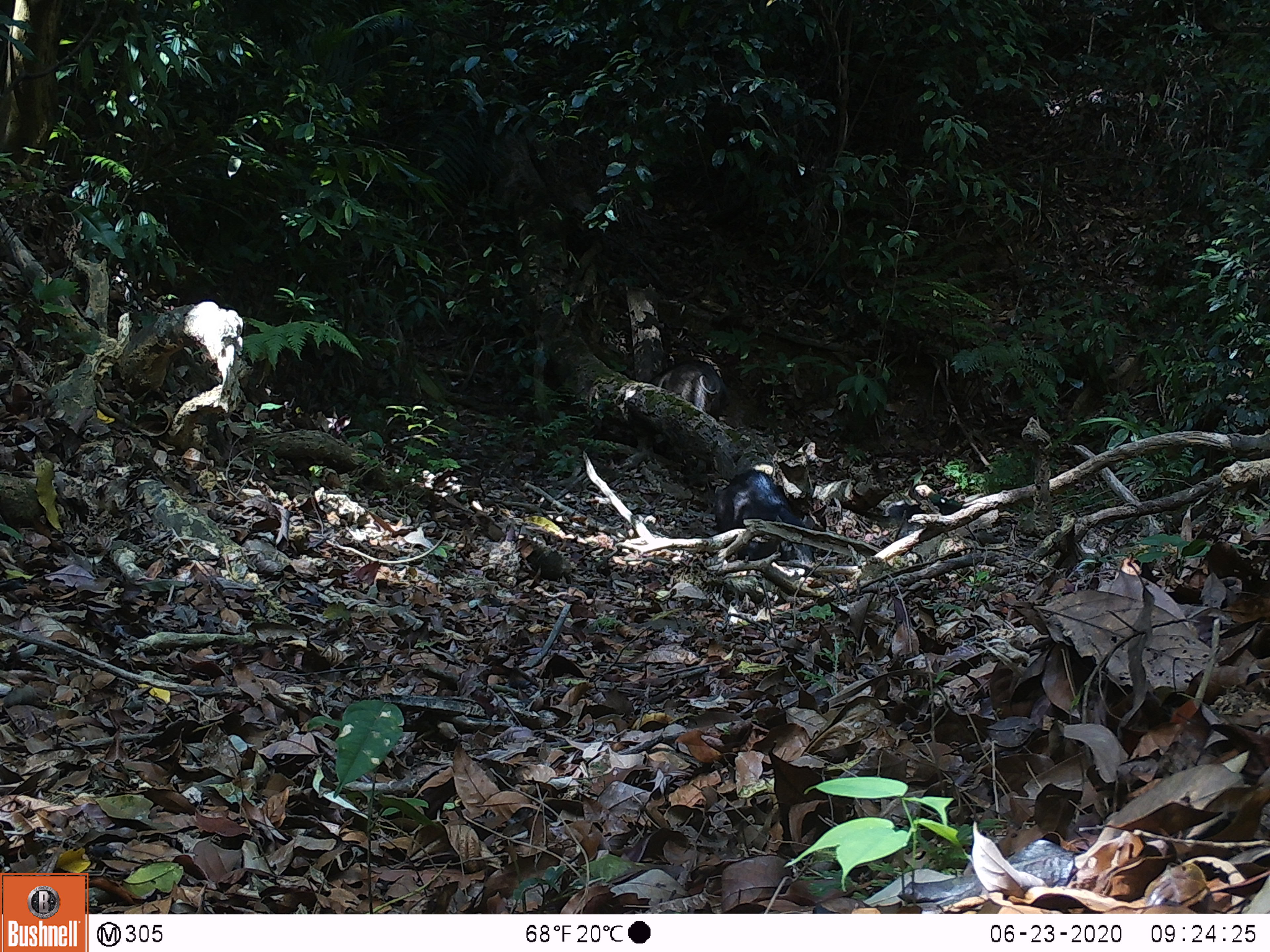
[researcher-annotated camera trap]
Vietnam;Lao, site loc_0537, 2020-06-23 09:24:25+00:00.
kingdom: Animalia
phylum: Chordata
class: Mammalia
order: Artiodactyla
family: Suidae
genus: Sus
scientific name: Sus scrofa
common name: eurasian wild pig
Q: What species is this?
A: Eurasian wild pig (Sus scrofa).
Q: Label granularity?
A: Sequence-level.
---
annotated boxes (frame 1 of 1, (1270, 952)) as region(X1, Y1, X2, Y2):
eurasian wild pig: region(716, 469, 814, 563); region(648, 359, 726, 421); region(887, 493, 963, 519)